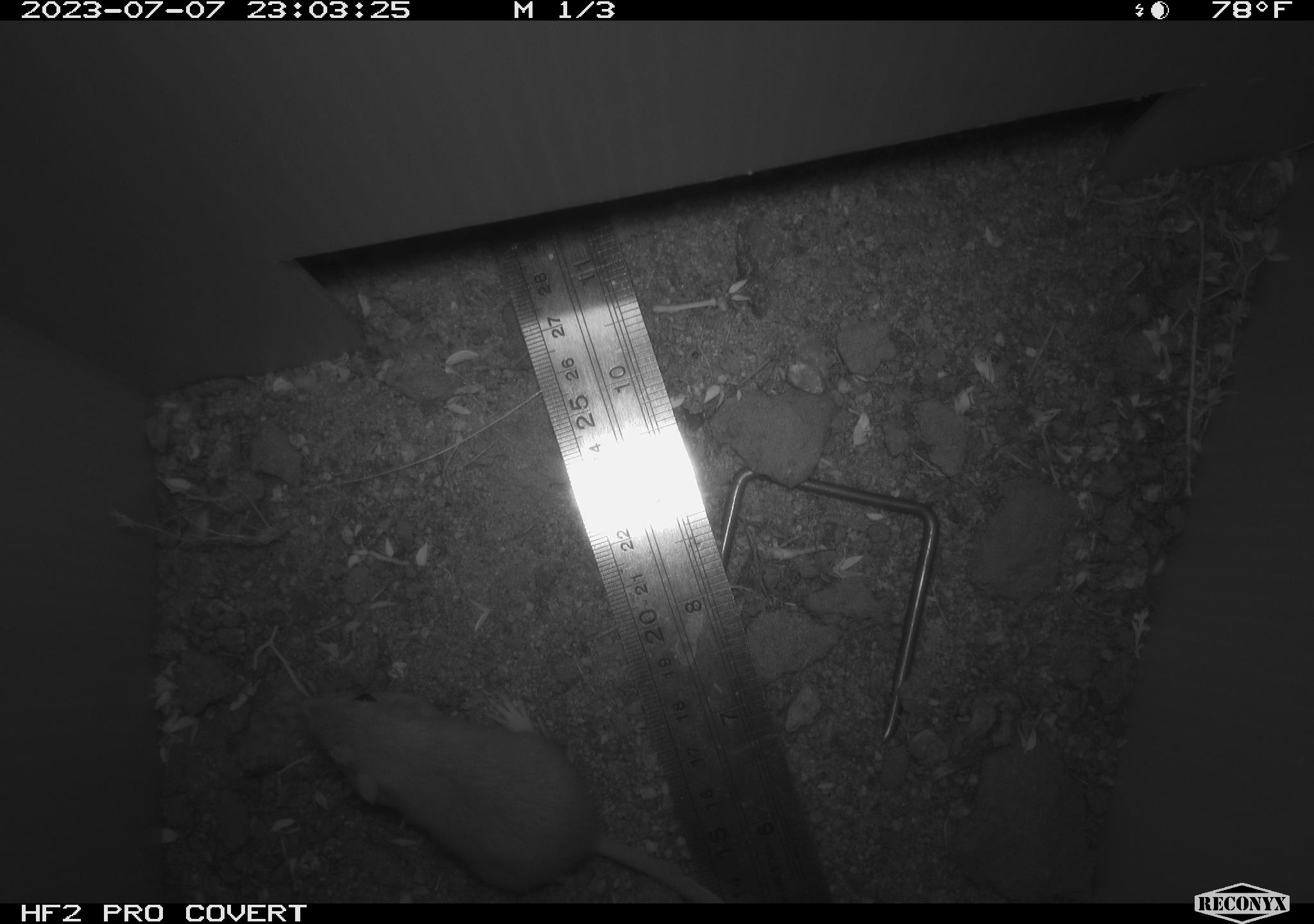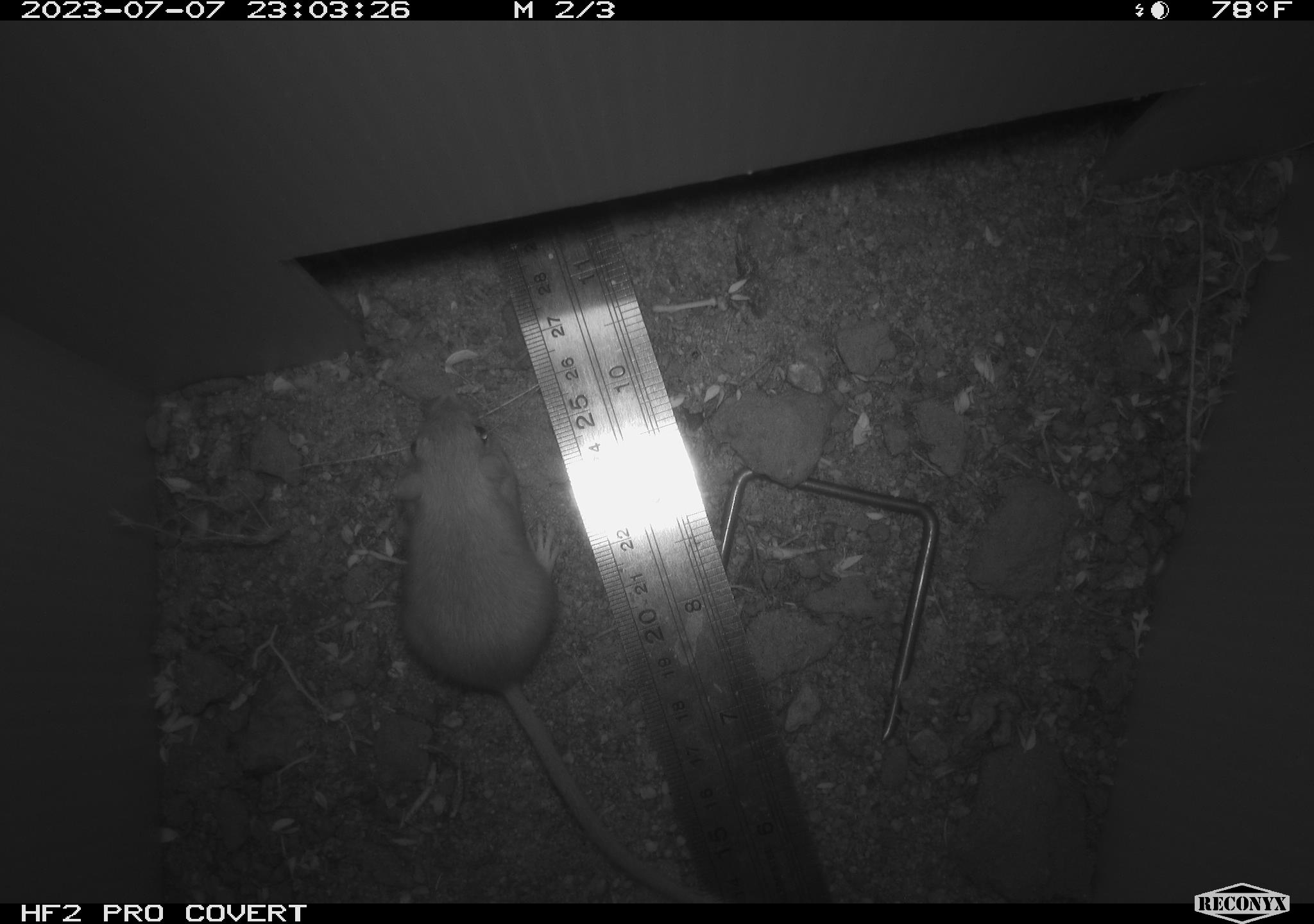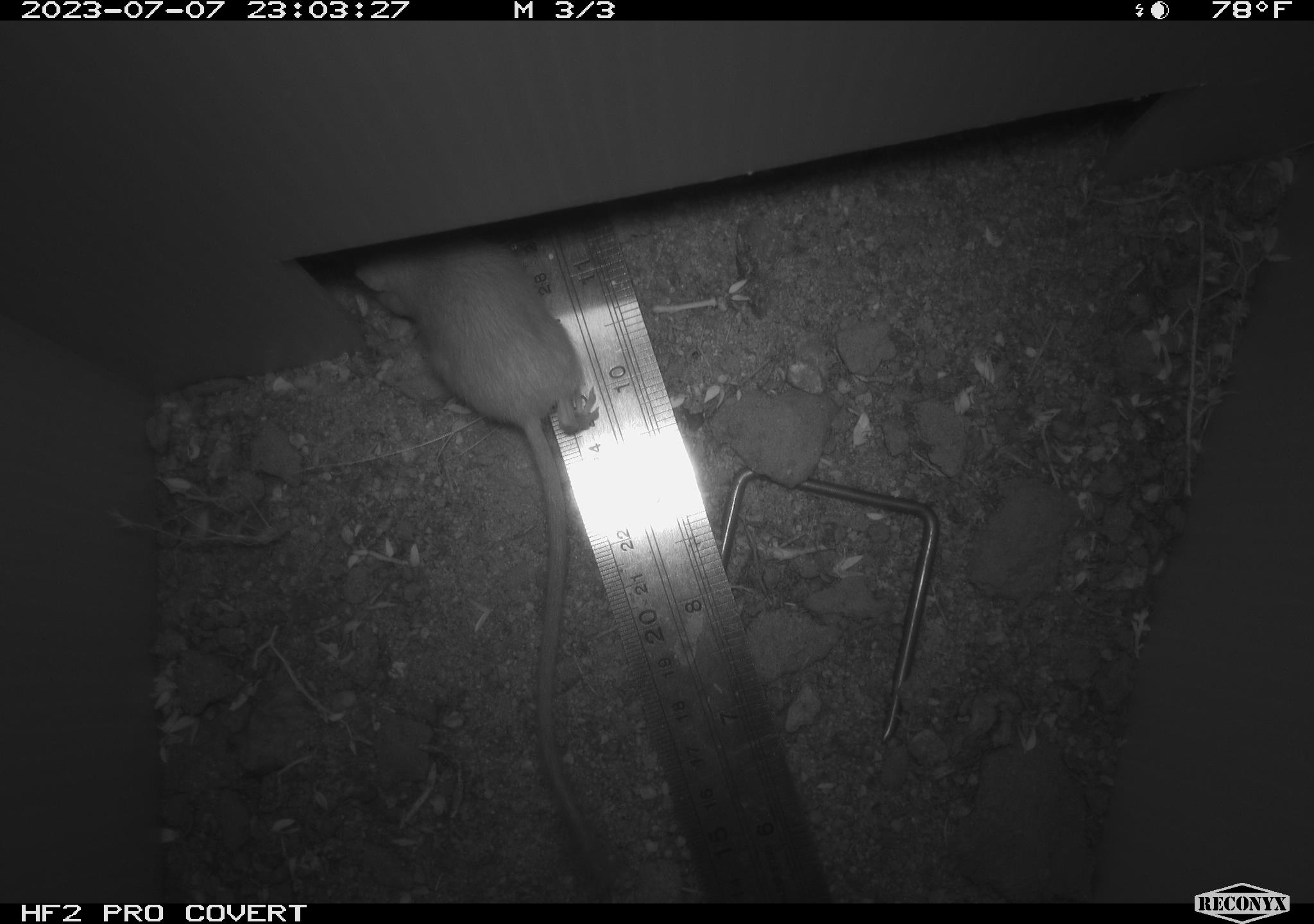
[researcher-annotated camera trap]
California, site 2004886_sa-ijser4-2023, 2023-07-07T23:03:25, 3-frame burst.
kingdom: Animalia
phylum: Chordata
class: Mammalia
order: Rodentia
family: Heteromyidae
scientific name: Heteromyidae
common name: kangaroo rats and pocket mice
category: heteromyidae family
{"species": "heteromyidae family (kangaroo rats and pocket mice) (Heteromyidae)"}